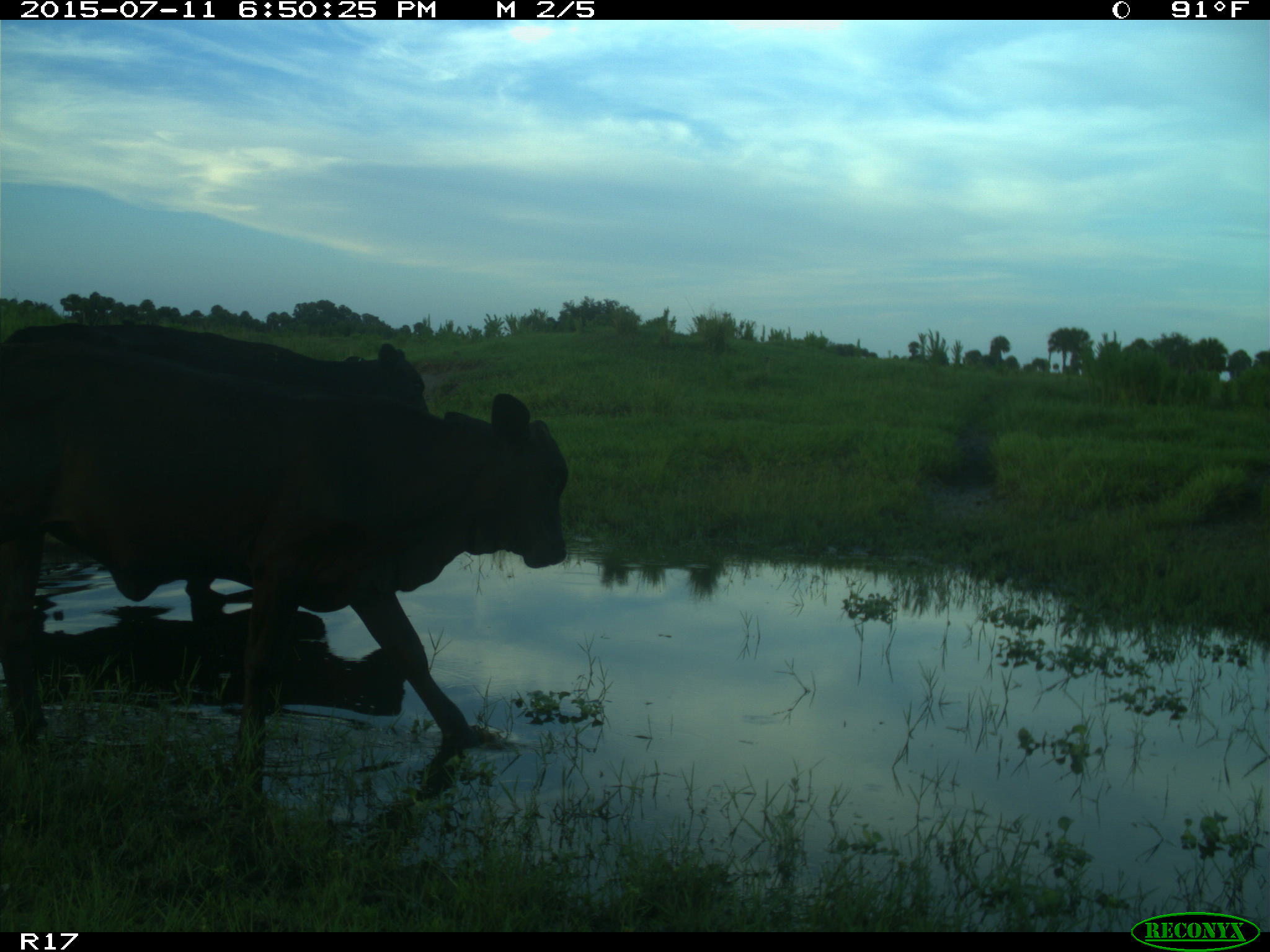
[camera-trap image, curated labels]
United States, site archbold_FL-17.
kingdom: Animalia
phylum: Chordata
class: Mammalia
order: Artiodactyla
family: Bovidae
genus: Bos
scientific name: Bos taurus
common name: domestic cow